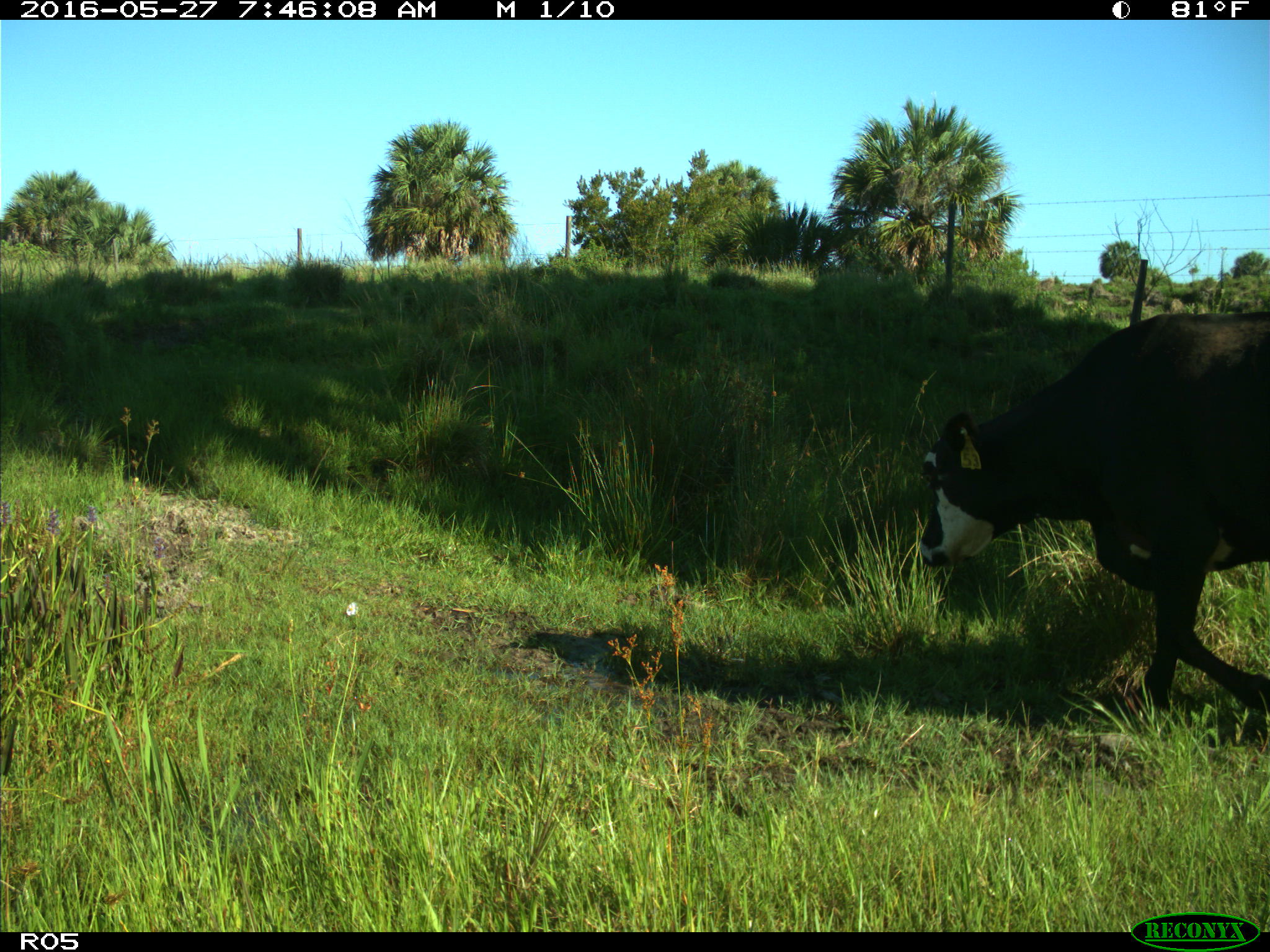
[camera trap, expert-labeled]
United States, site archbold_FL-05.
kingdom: Animalia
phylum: Chordata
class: Mammalia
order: Artiodactyla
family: Bovidae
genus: Bos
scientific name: Bos taurus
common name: domestic cow